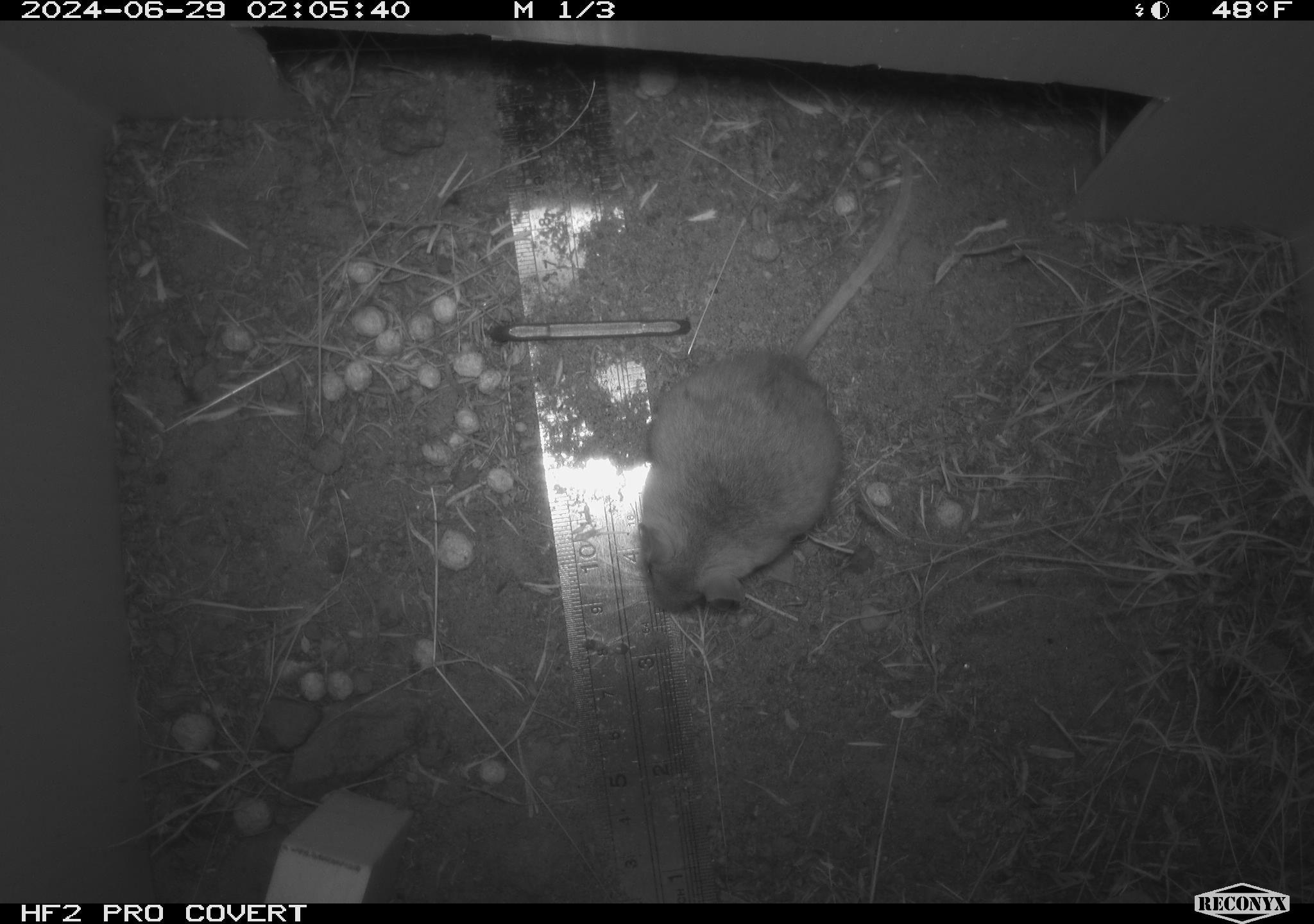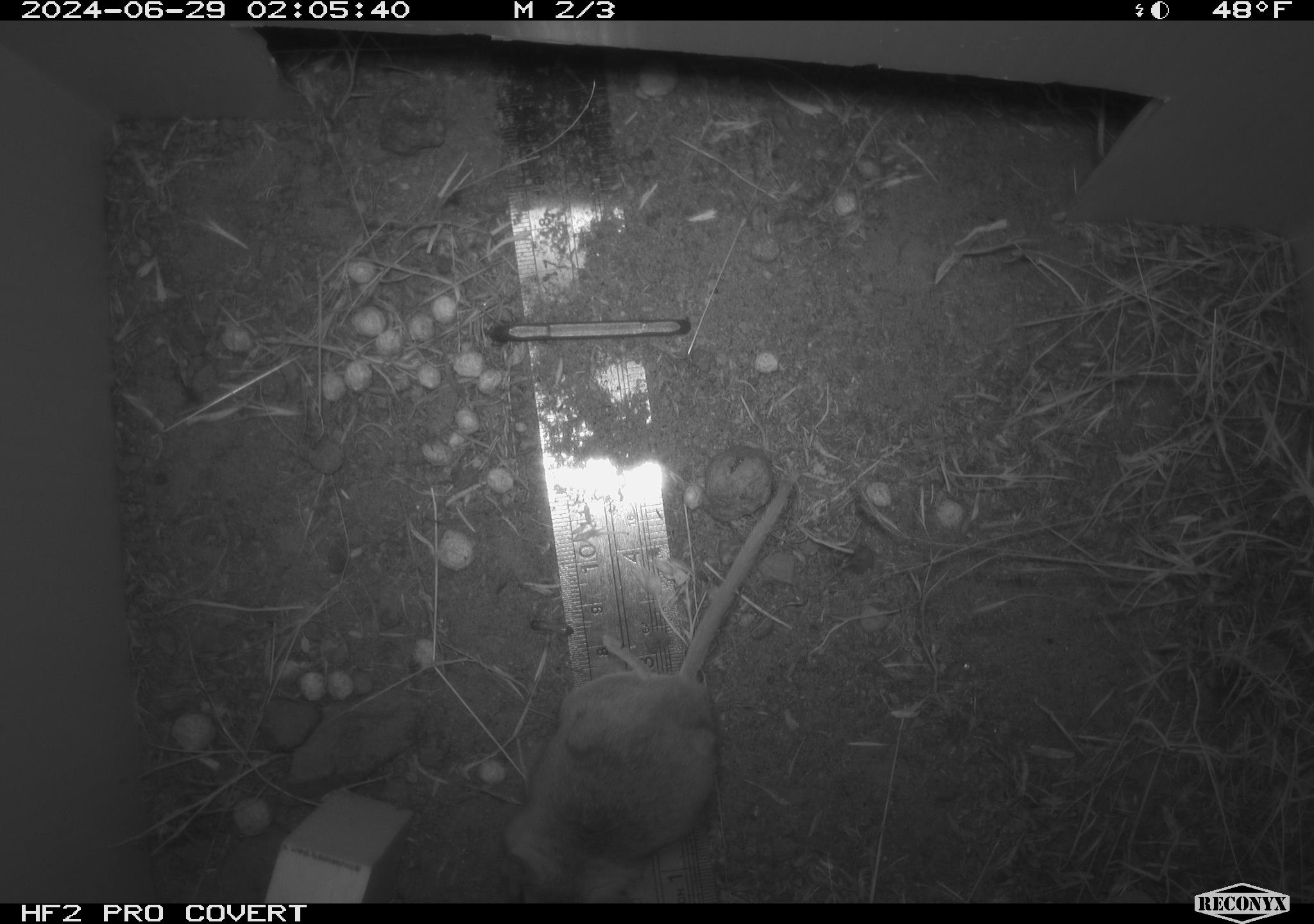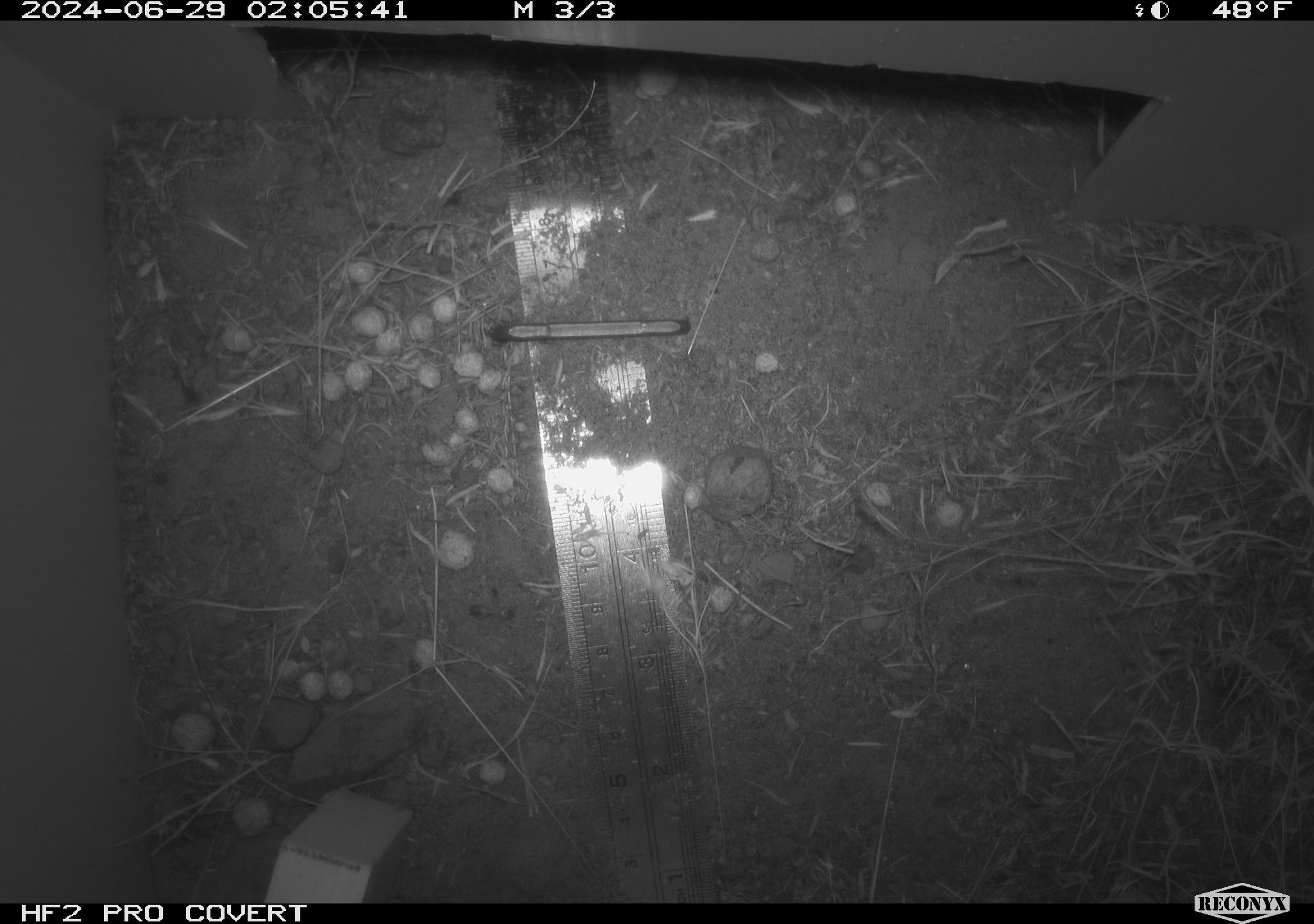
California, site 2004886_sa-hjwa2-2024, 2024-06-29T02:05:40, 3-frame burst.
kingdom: Animalia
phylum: Chordata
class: Mammalia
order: Rodentia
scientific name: Rodentia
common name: rodent